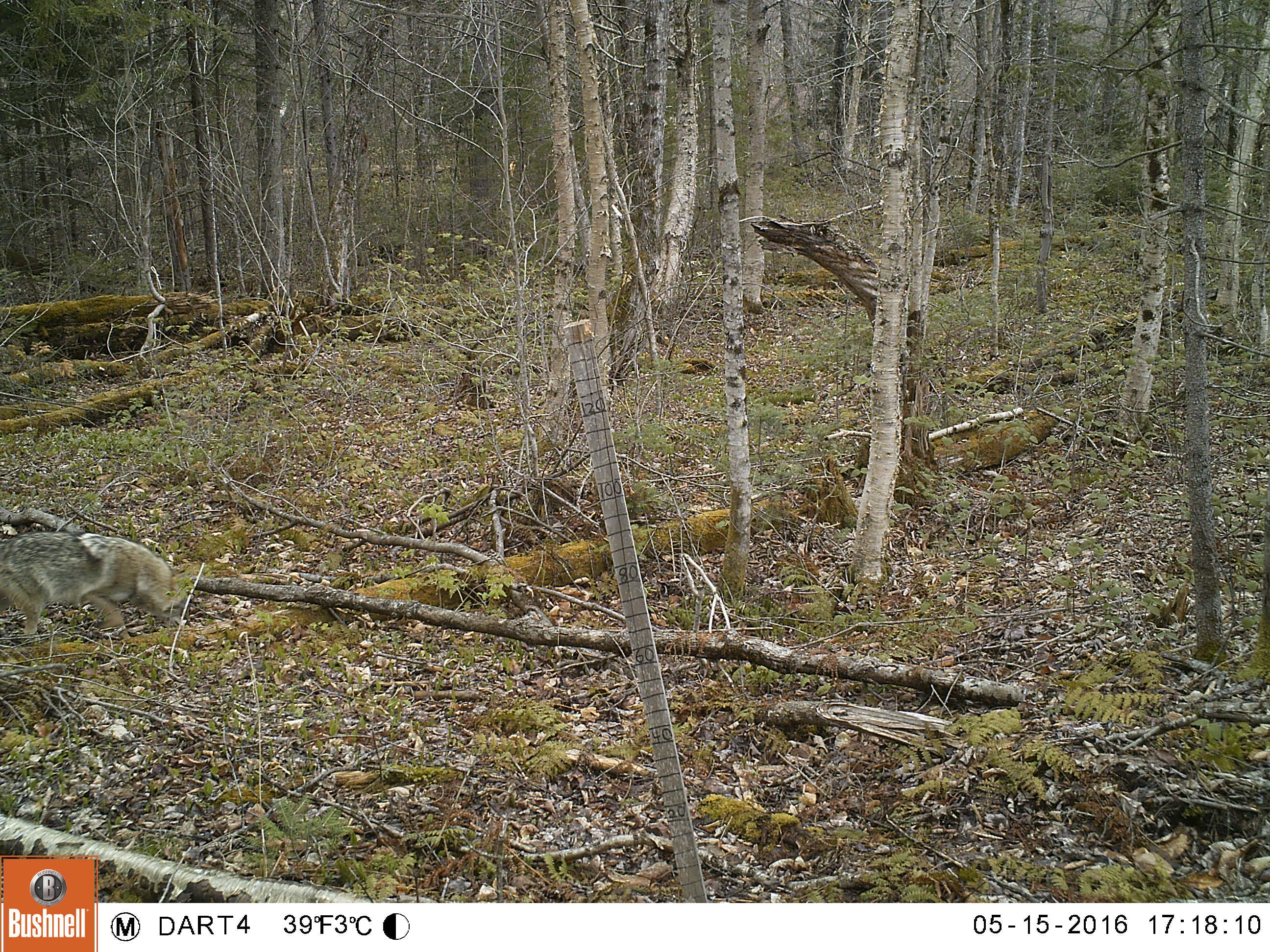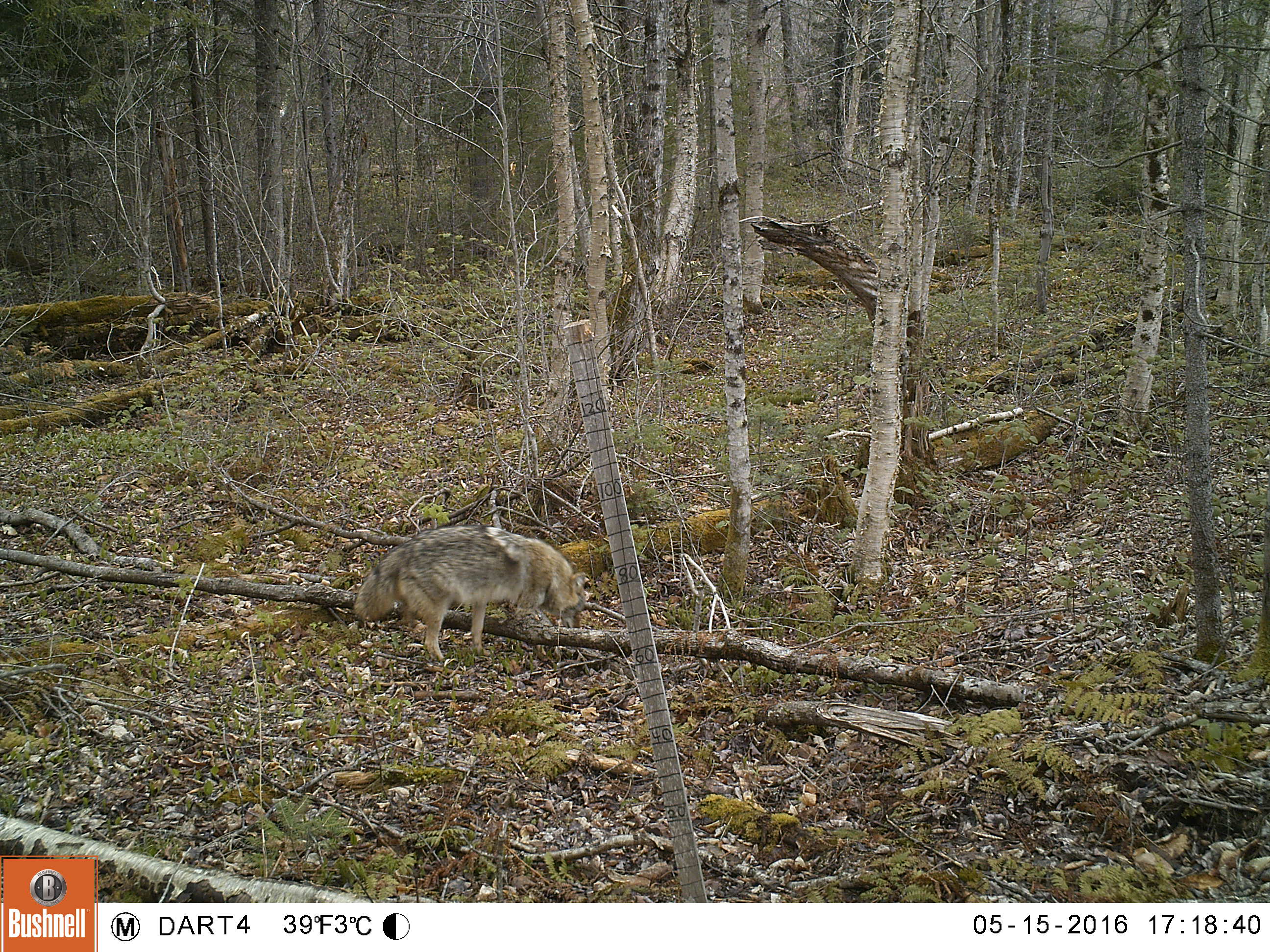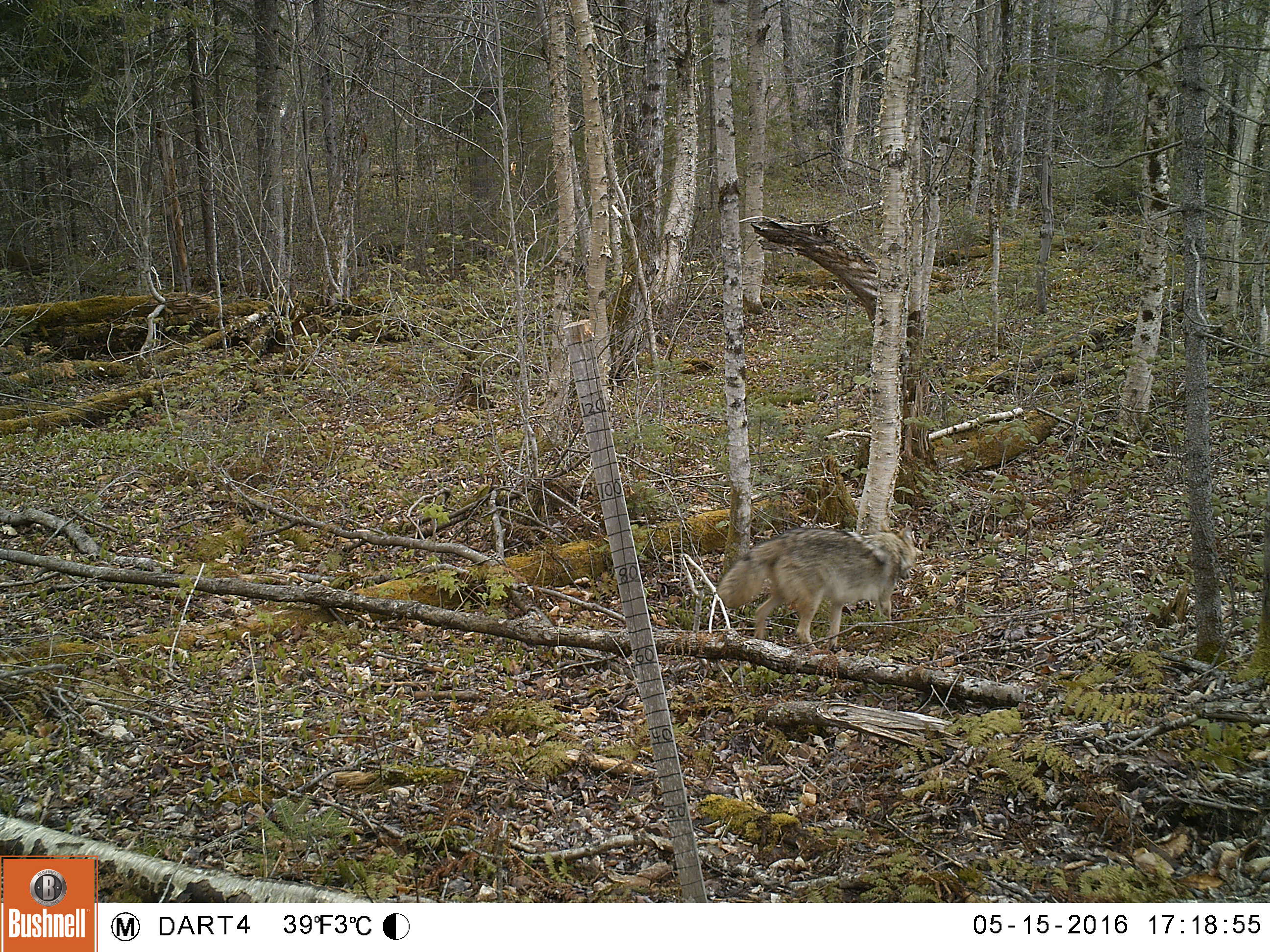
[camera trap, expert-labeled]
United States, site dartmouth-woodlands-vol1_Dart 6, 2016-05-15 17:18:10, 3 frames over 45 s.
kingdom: Animalia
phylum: Chordata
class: Mammalia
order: Carnivora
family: Canidae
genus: Canis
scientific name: Canis latrans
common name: coyote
Coyote (Canis latrans).